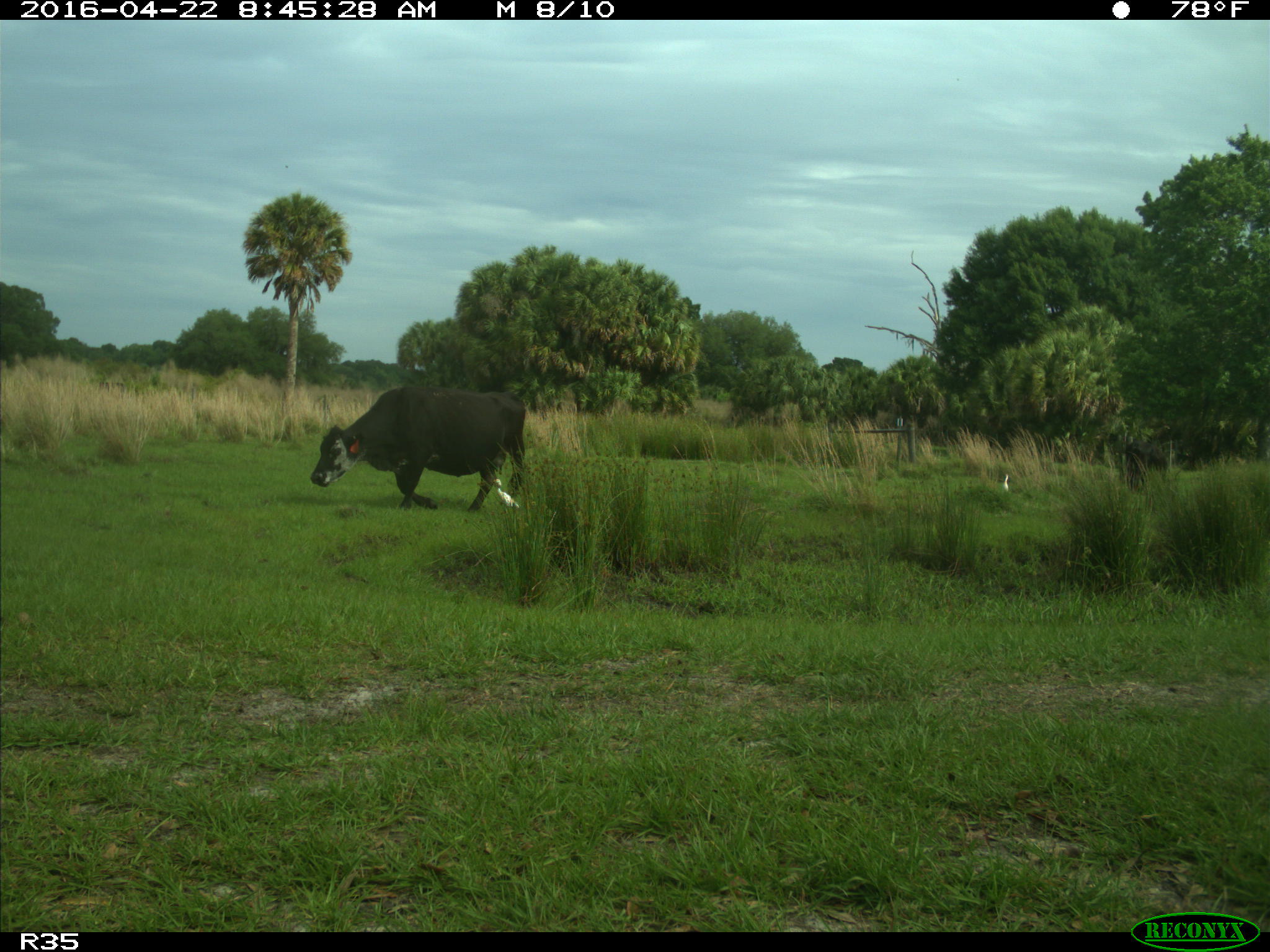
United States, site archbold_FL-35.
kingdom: Animalia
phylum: Chordata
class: Mammalia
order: Artiodactyla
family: Bovidae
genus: Bos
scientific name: Bos taurus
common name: domestic cow